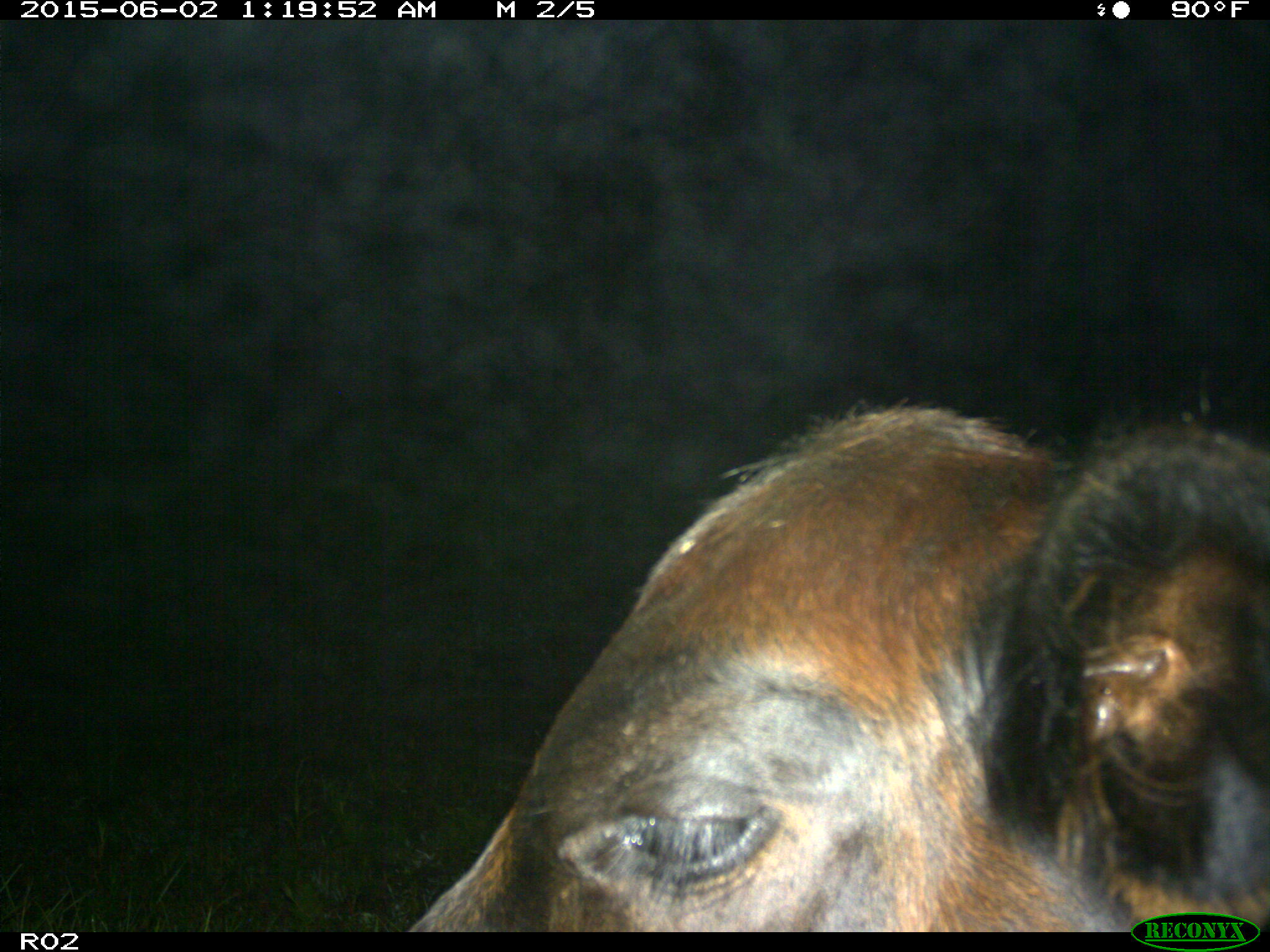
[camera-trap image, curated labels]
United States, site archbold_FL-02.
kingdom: Animalia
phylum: Chordata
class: Mammalia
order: Artiodactyla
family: Bovidae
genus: Bos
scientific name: Bos taurus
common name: domestic cow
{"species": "Bos taurus (domestic cow)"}